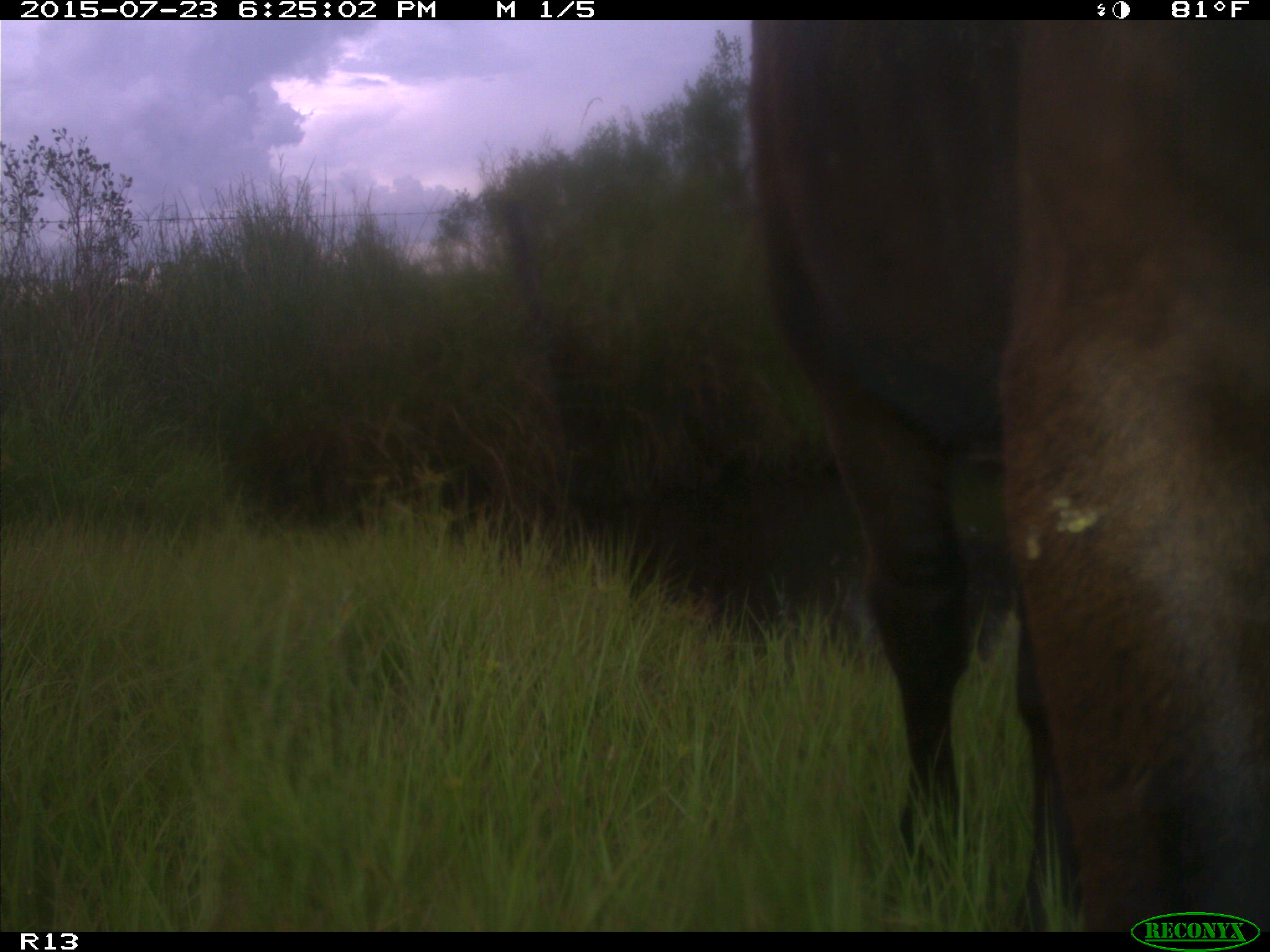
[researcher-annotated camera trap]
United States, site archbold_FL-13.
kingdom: Animalia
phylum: Chordata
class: Mammalia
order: Artiodactyla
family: Bovidae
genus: Bos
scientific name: Bos taurus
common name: domestic cow